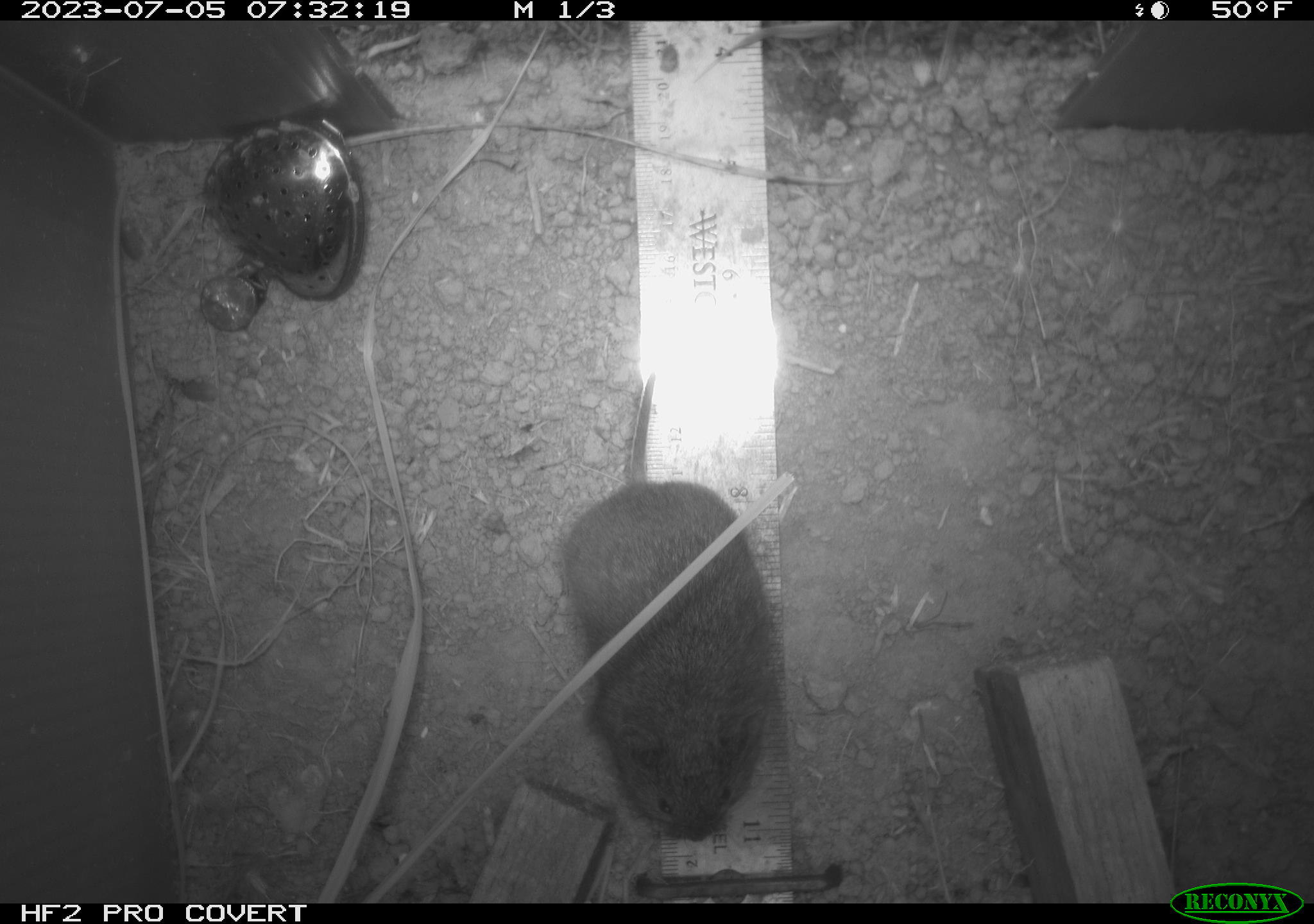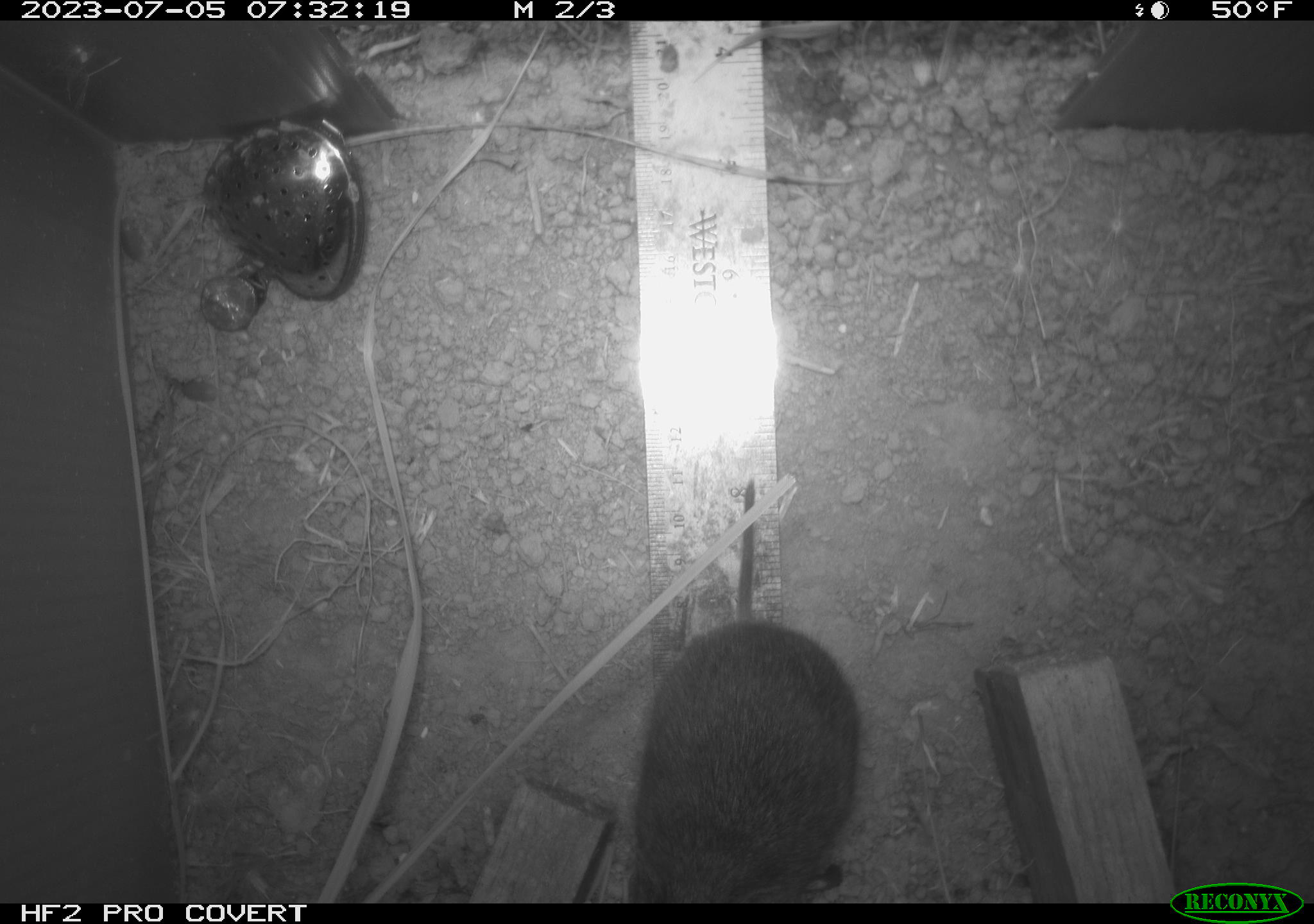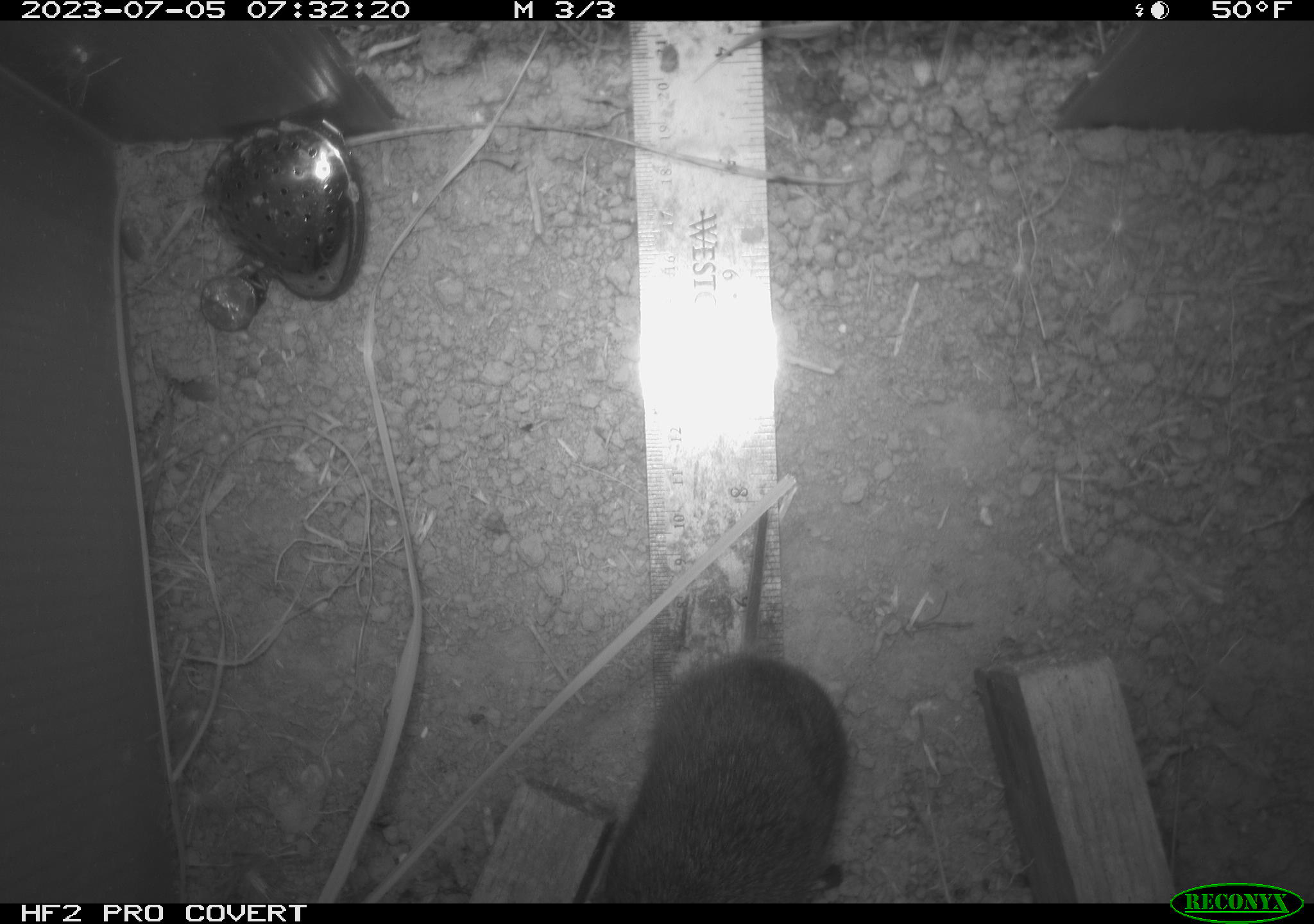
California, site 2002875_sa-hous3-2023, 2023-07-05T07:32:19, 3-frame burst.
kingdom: Animalia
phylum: Chordata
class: Mammalia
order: Rodentia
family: Cricetidae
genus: Microtus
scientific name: Microtus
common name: meadow vole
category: microtus species